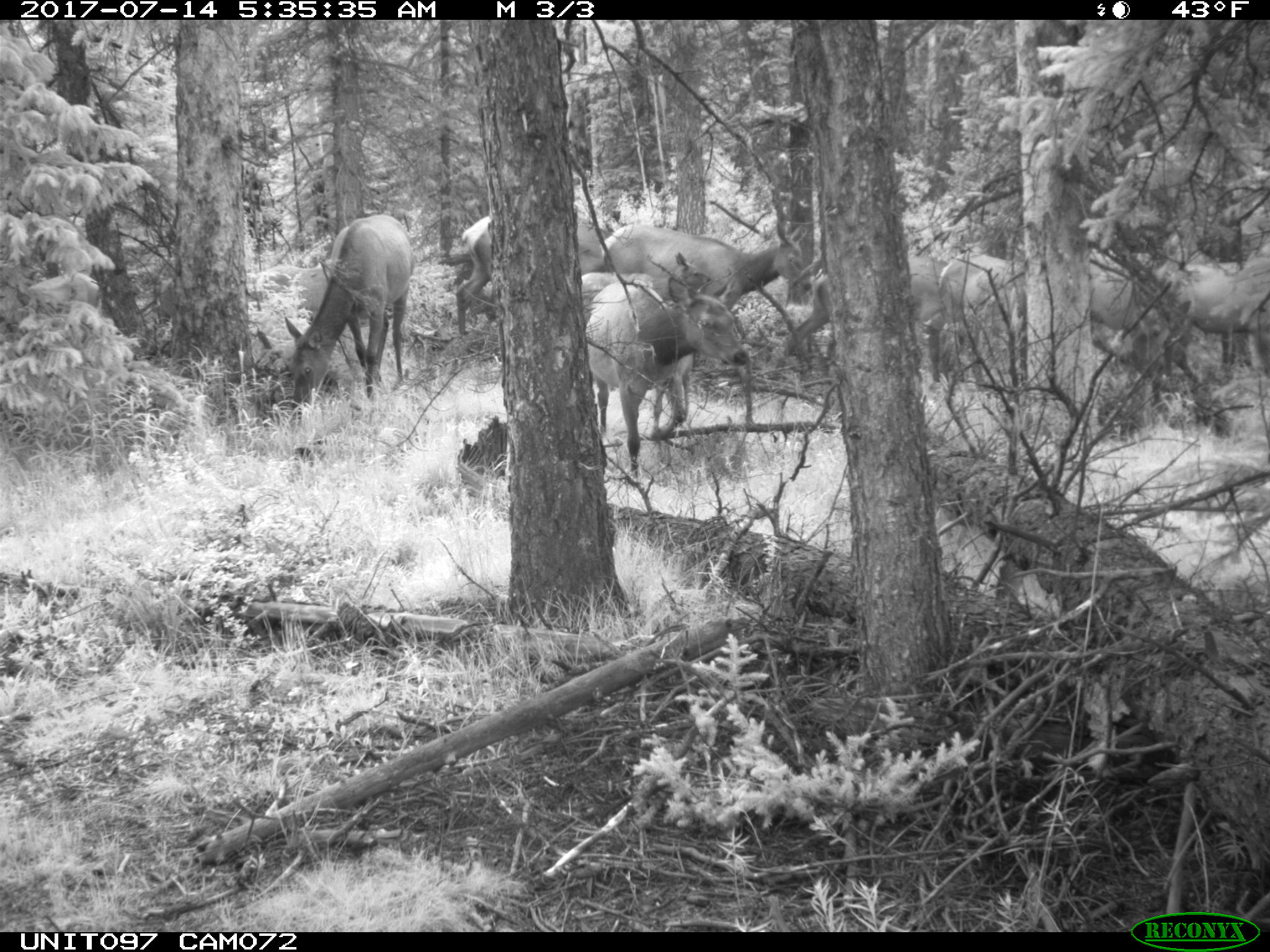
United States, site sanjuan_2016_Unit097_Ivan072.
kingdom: Animalia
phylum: Chordata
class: Mammalia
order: Artiodactyla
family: Cervidae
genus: Cervus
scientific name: Cervus elaphus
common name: red deer